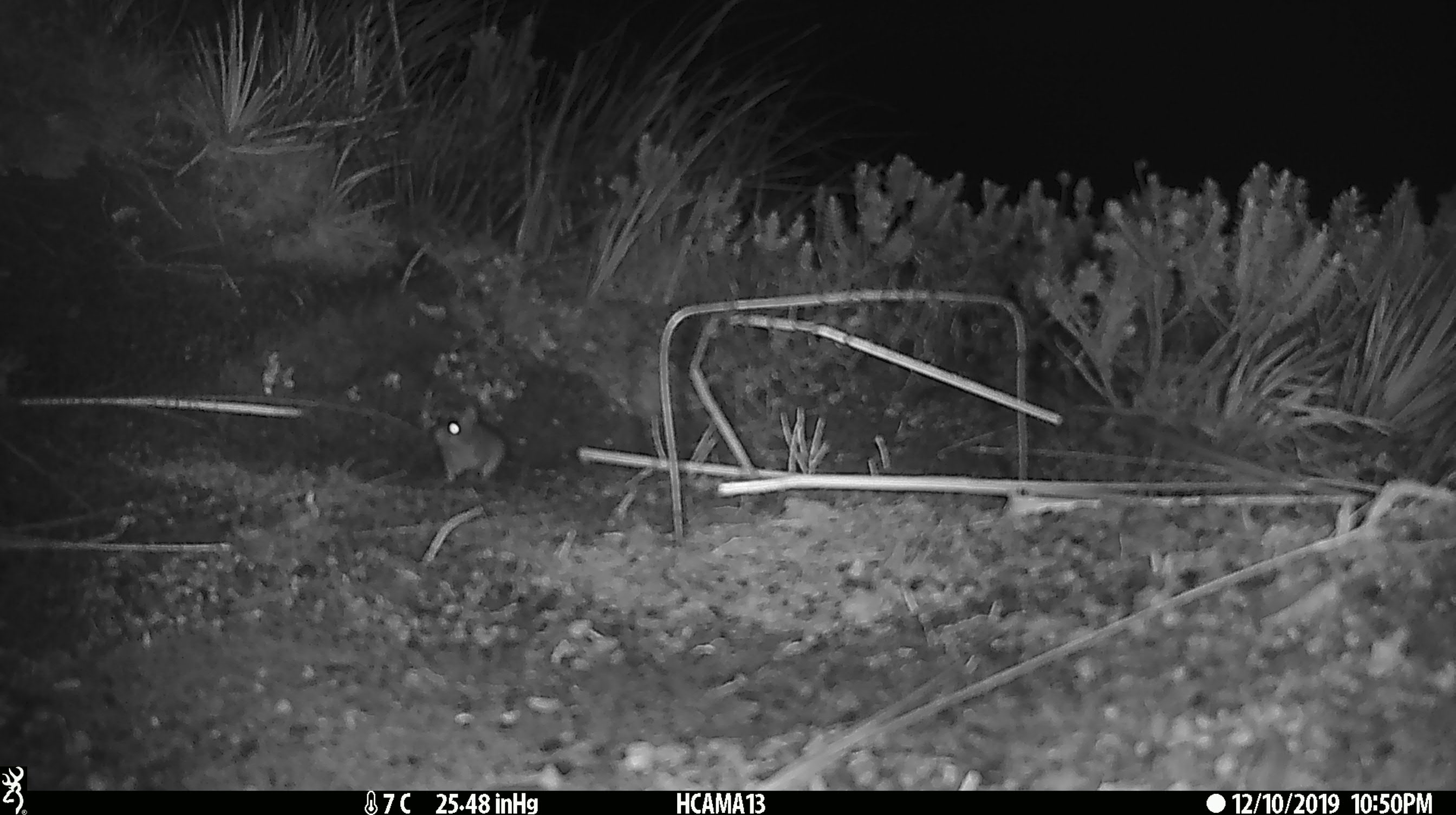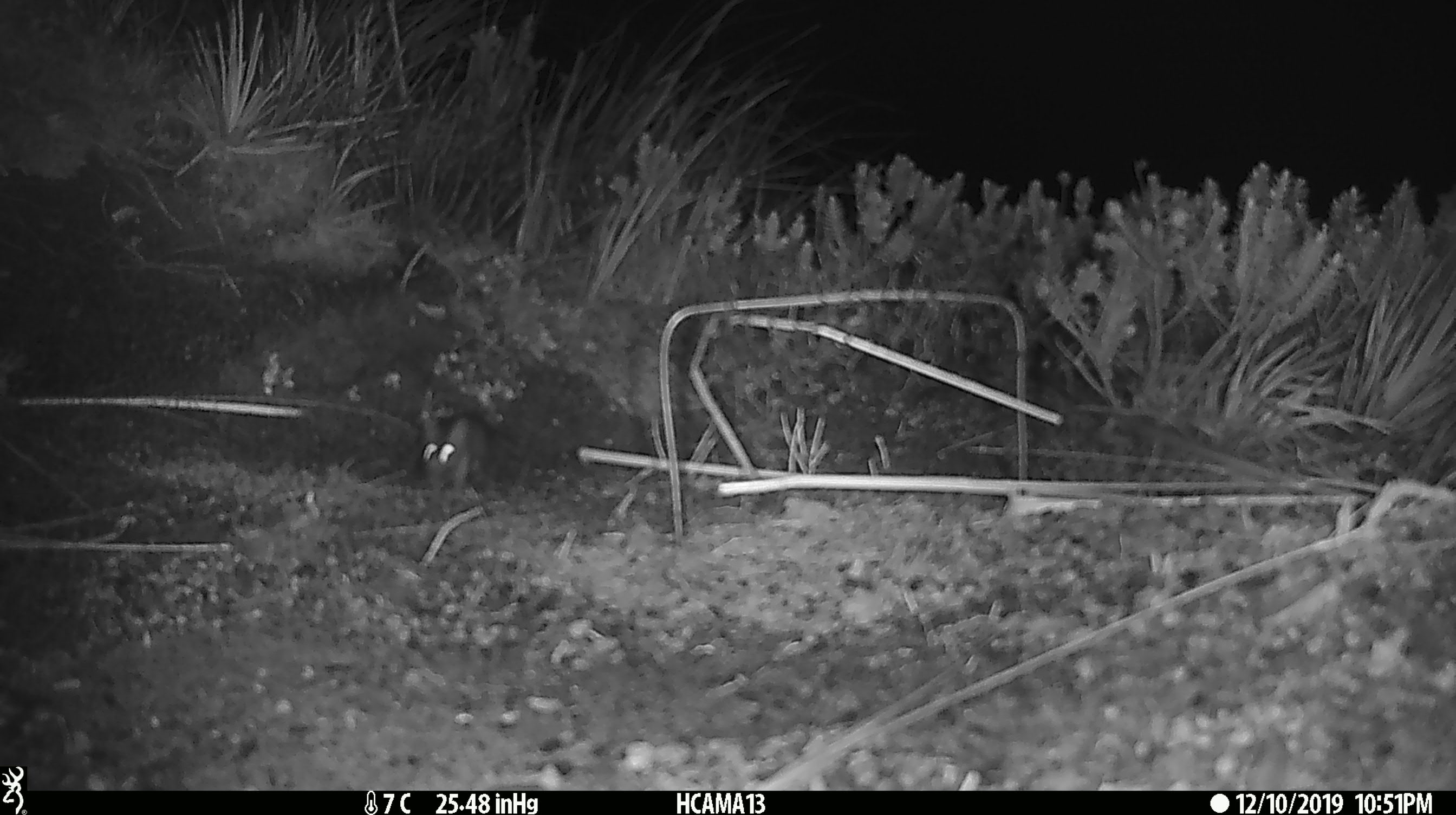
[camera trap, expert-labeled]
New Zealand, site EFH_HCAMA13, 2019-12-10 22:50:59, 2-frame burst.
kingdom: Animalia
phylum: Chordata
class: Mammalia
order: Rodentia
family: Muridae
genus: Mus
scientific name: Mus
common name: mouse